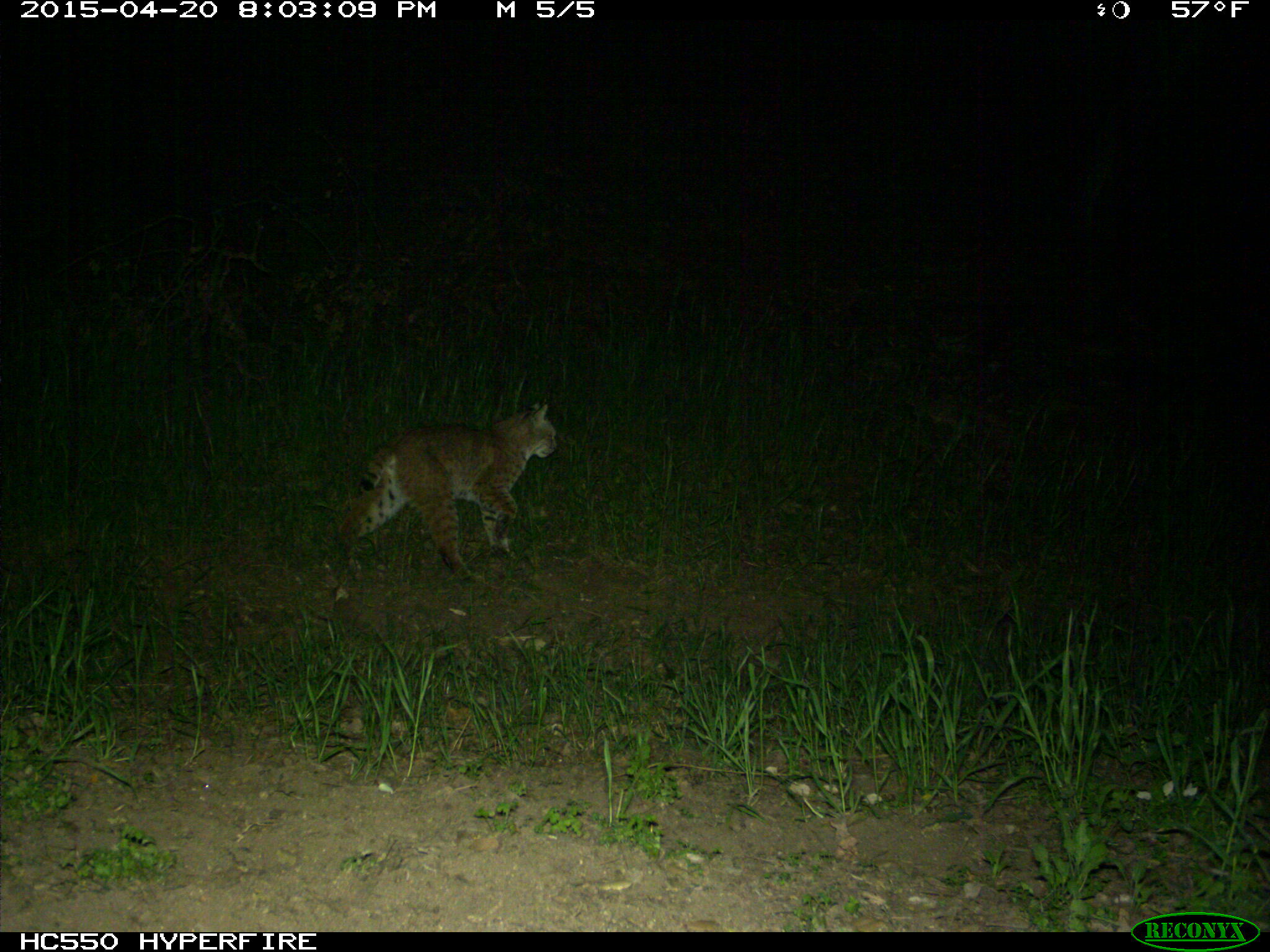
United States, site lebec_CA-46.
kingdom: Animalia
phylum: Chordata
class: Mammalia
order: Carnivora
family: Felidae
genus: Lynx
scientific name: Lynx rufus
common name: bobcat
Lynx rufus (bobcat).